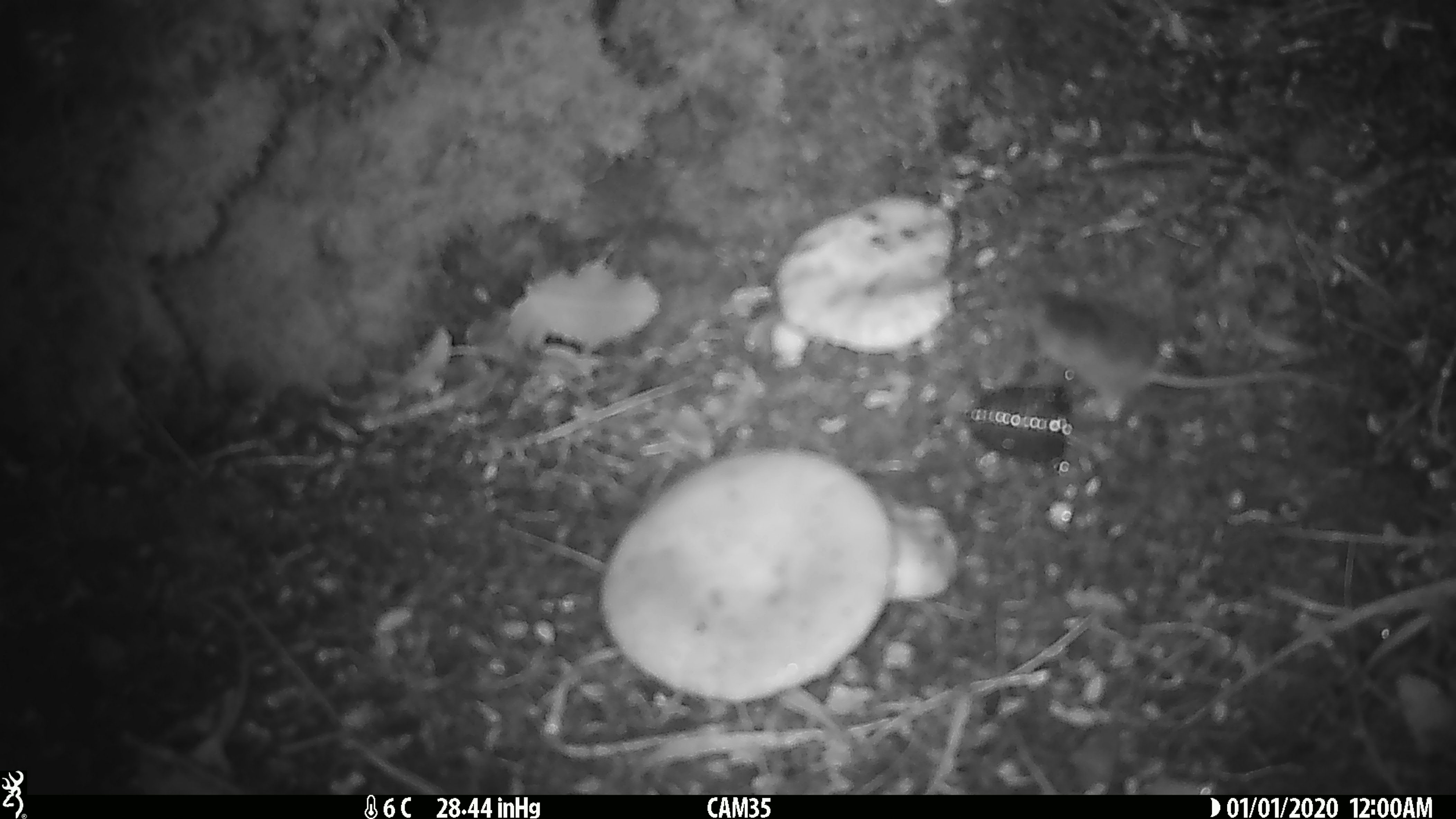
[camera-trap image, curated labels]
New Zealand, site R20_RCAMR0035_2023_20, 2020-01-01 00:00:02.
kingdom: Animalia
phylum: Chordata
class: Mammalia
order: Rodentia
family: Muridae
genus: Mus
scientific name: Mus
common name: mouse